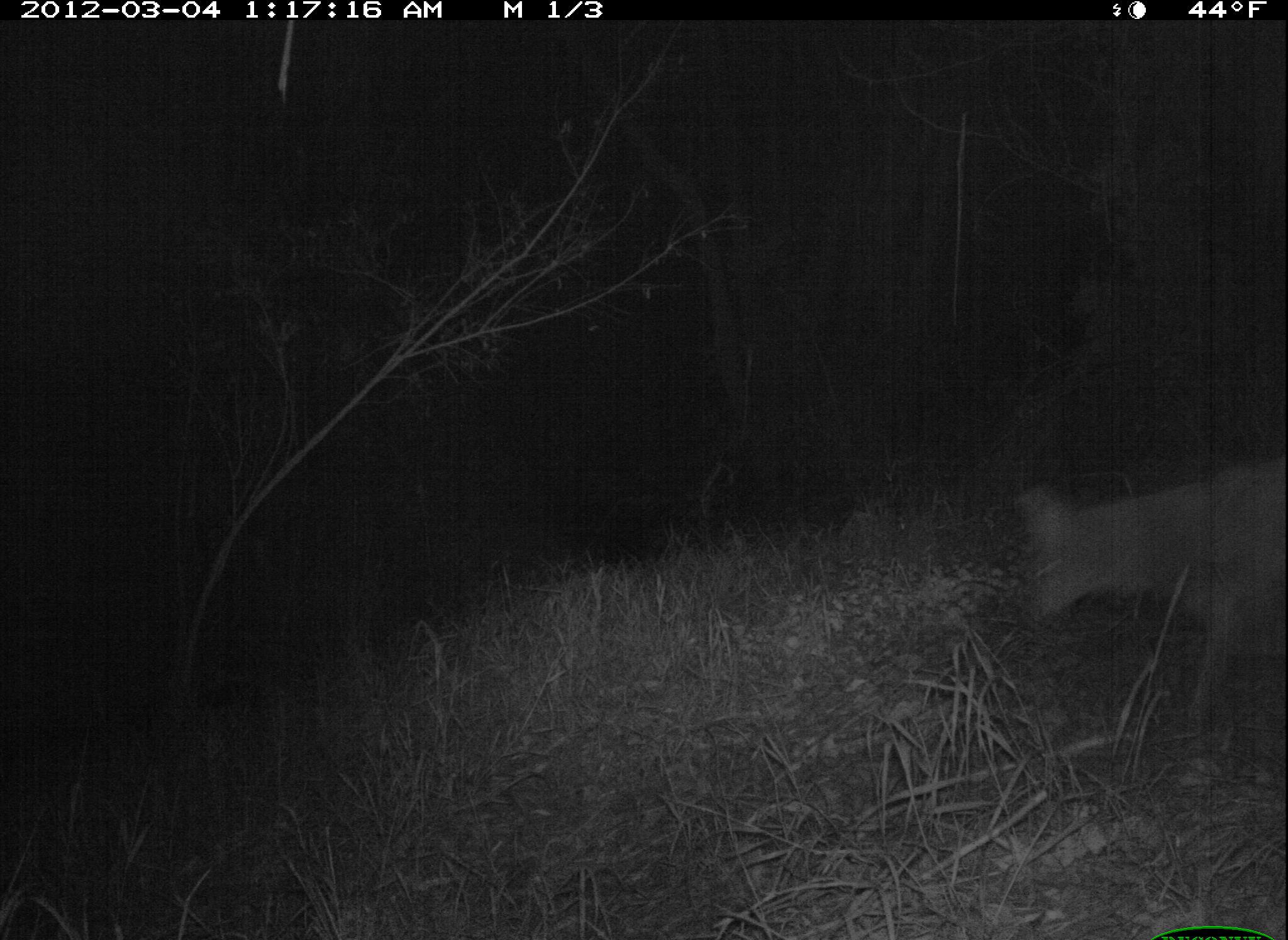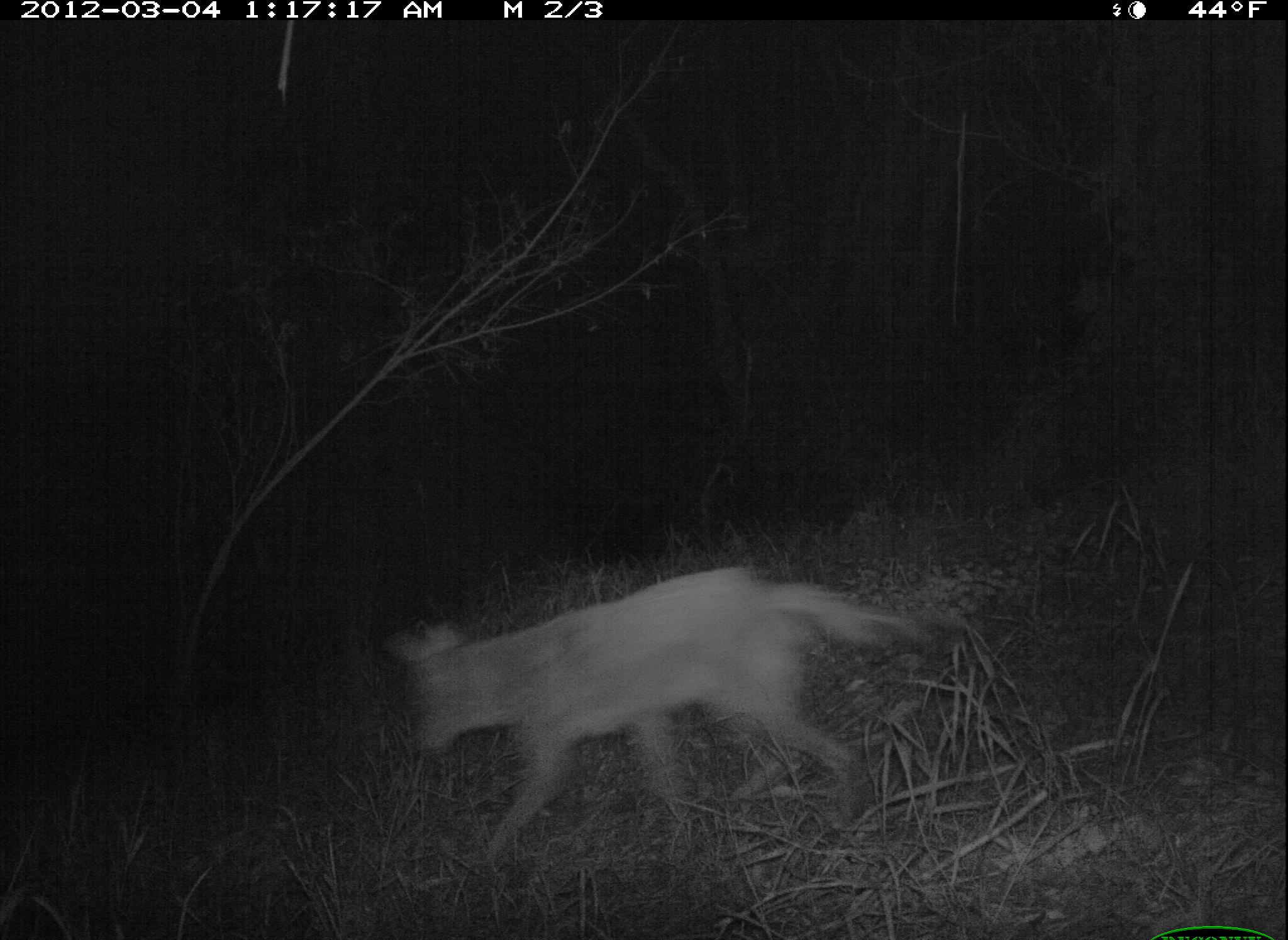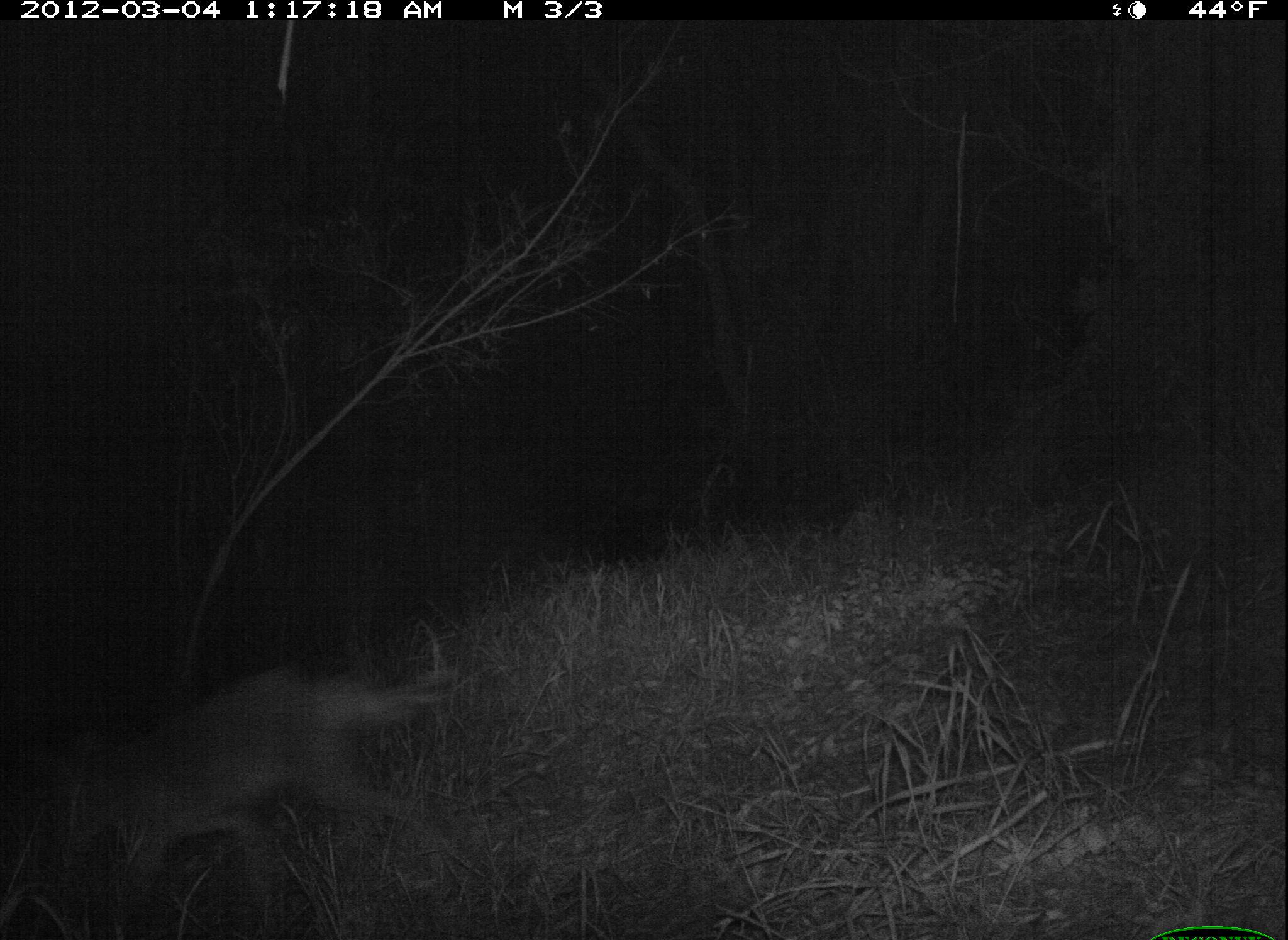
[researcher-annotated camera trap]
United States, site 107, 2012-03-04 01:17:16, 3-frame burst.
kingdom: Animalia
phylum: Chordata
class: Mammalia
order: Carnivora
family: Canidae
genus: Canis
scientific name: Canis latrans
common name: coyote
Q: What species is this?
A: Coyote (Canis latrans).